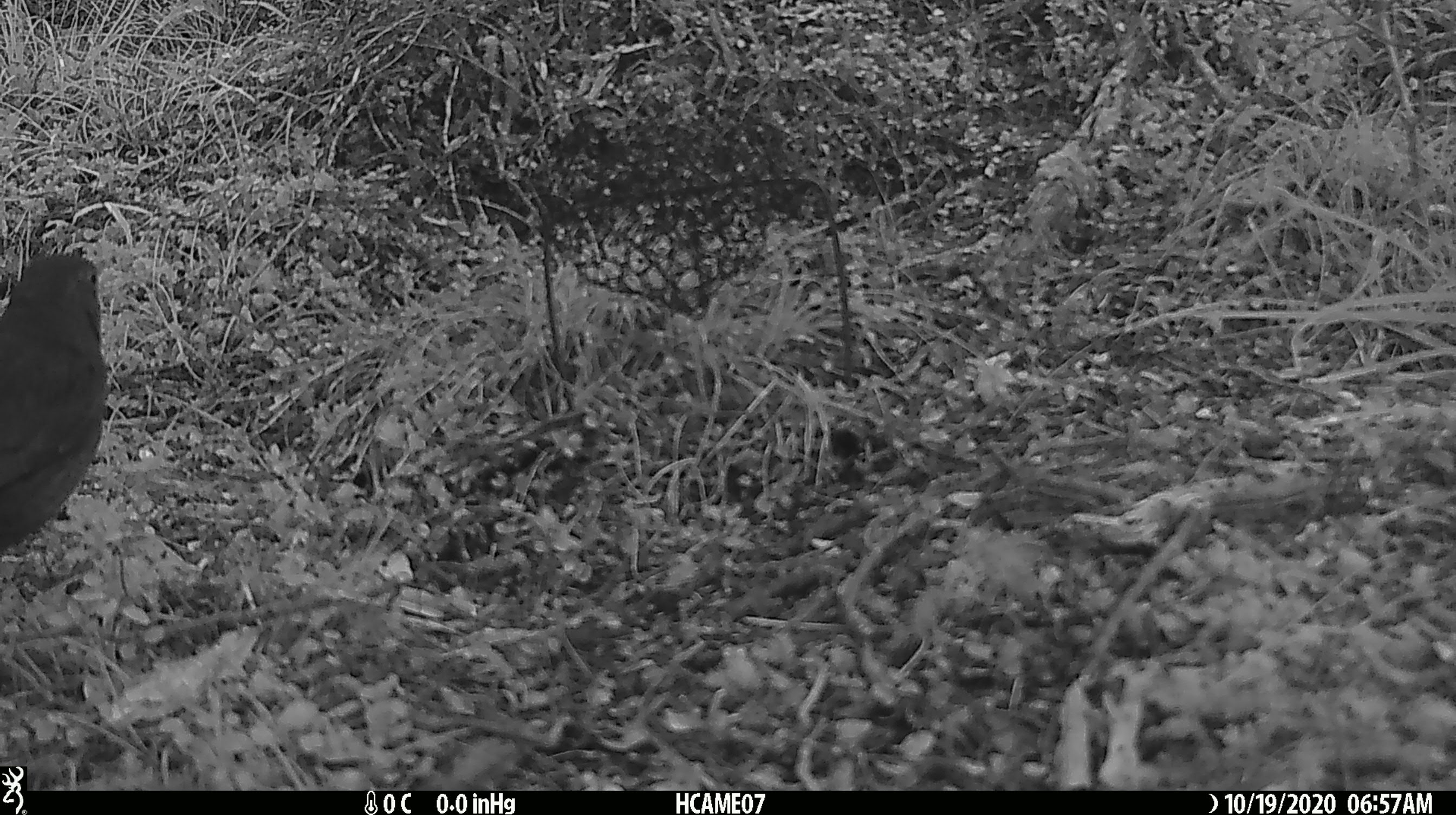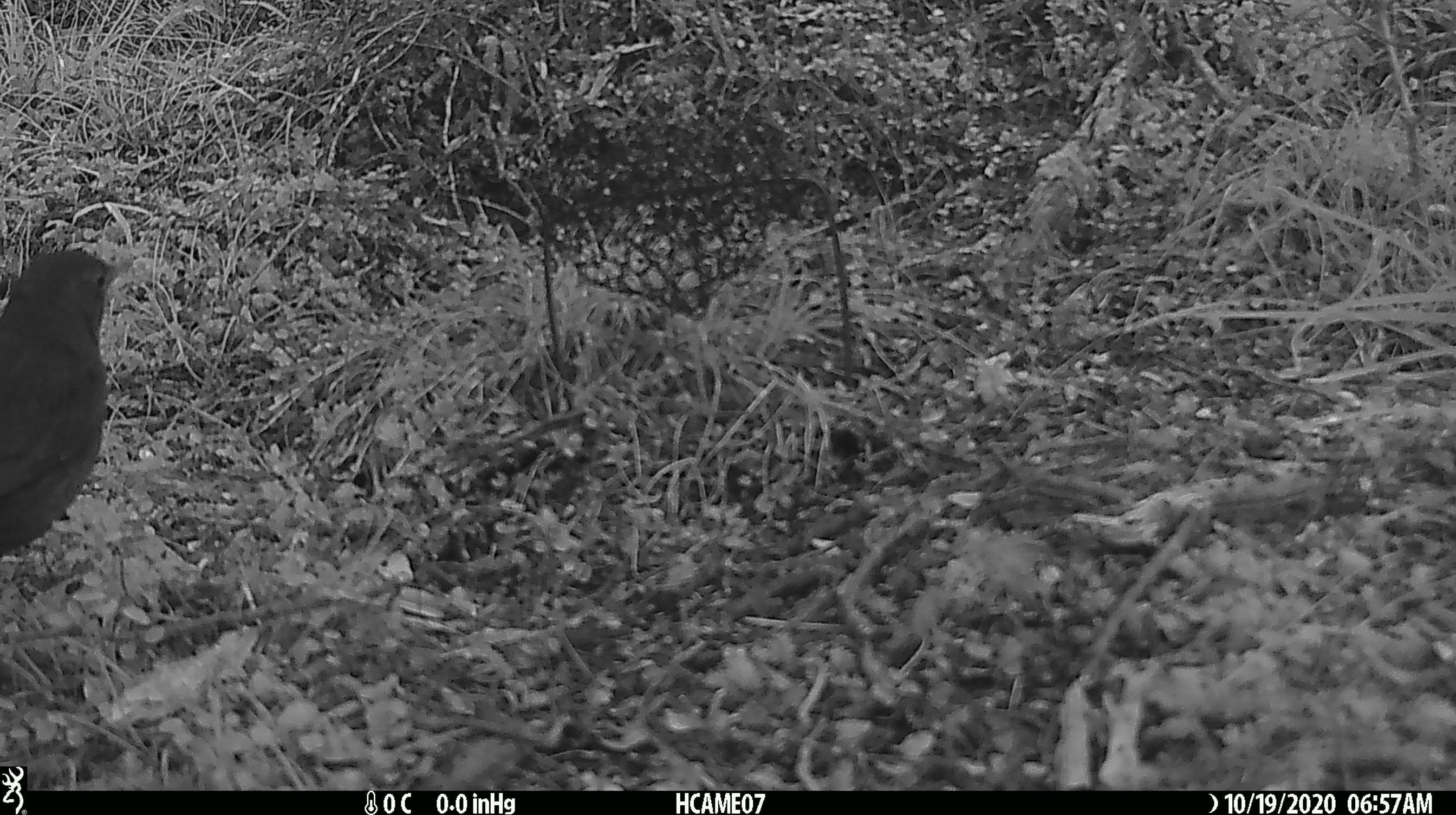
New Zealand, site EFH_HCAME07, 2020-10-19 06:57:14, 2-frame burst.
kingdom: Animalia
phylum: Chordata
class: Aves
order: Passeriformes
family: Turdidae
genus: Turdus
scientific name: Turdus merula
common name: eurasian blackbird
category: blackbird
Blackbird (eurasian blackbird) (Turdus merula).